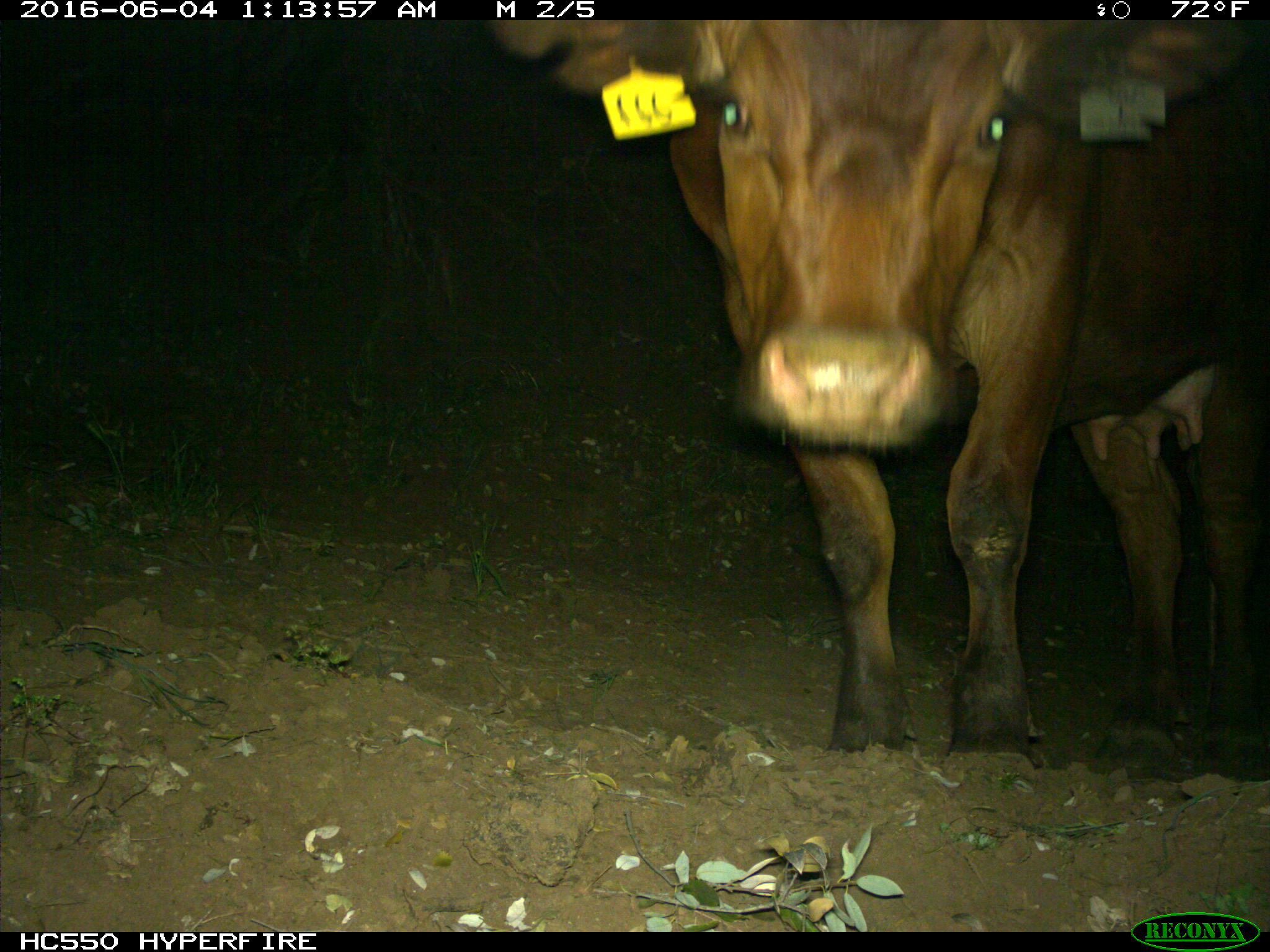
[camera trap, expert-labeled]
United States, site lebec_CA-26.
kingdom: Animalia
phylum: Chordata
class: Mammalia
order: Artiodactyla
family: Bovidae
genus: Bos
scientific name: Bos taurus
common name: domestic cow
Bos taurus (domestic cow).